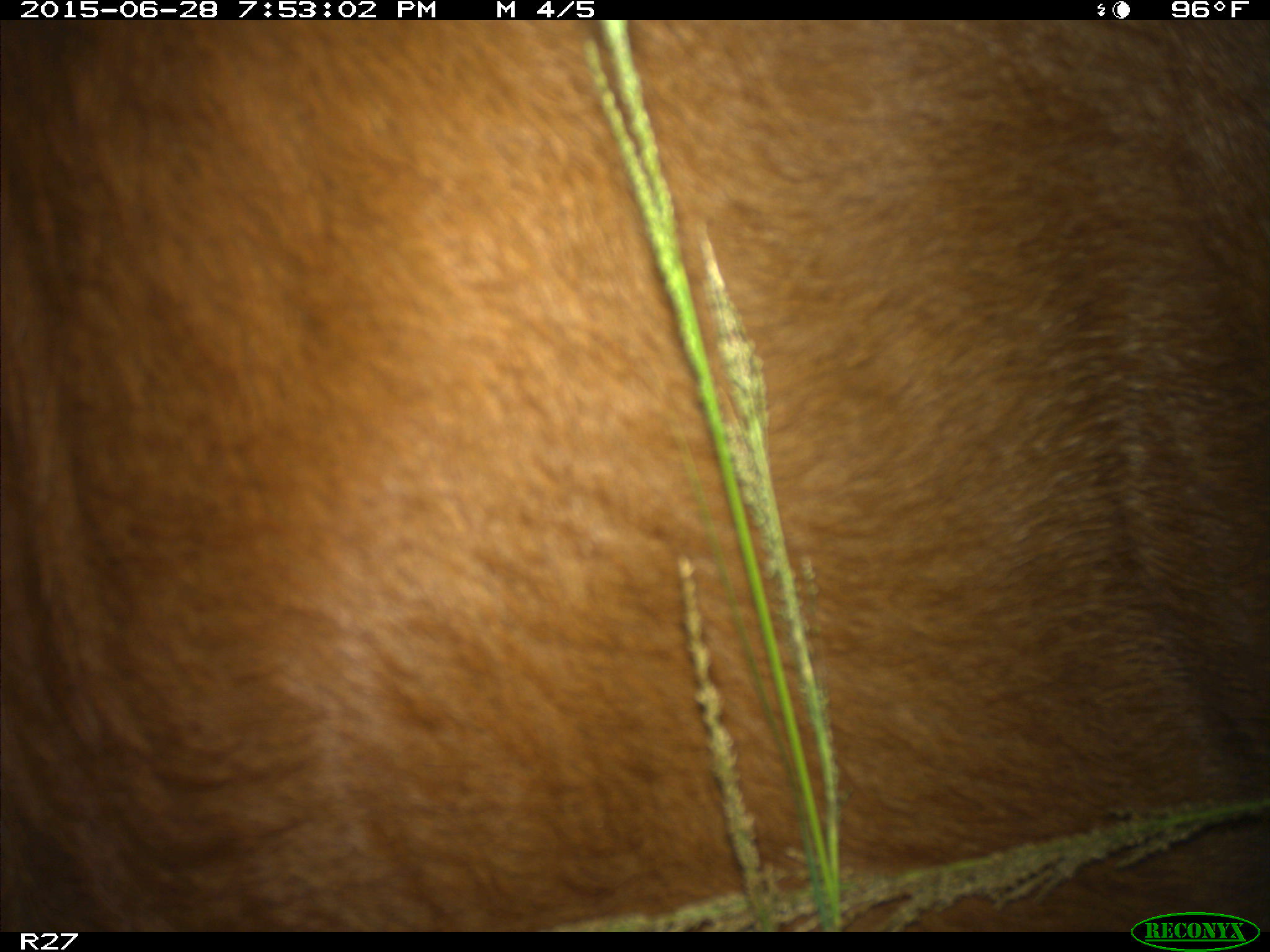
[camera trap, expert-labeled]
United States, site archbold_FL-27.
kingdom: Animalia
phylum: Chordata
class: Mammalia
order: Artiodactyla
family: Bovidae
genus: Bos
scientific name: Bos taurus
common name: domestic cow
Bos taurus (domestic cow).